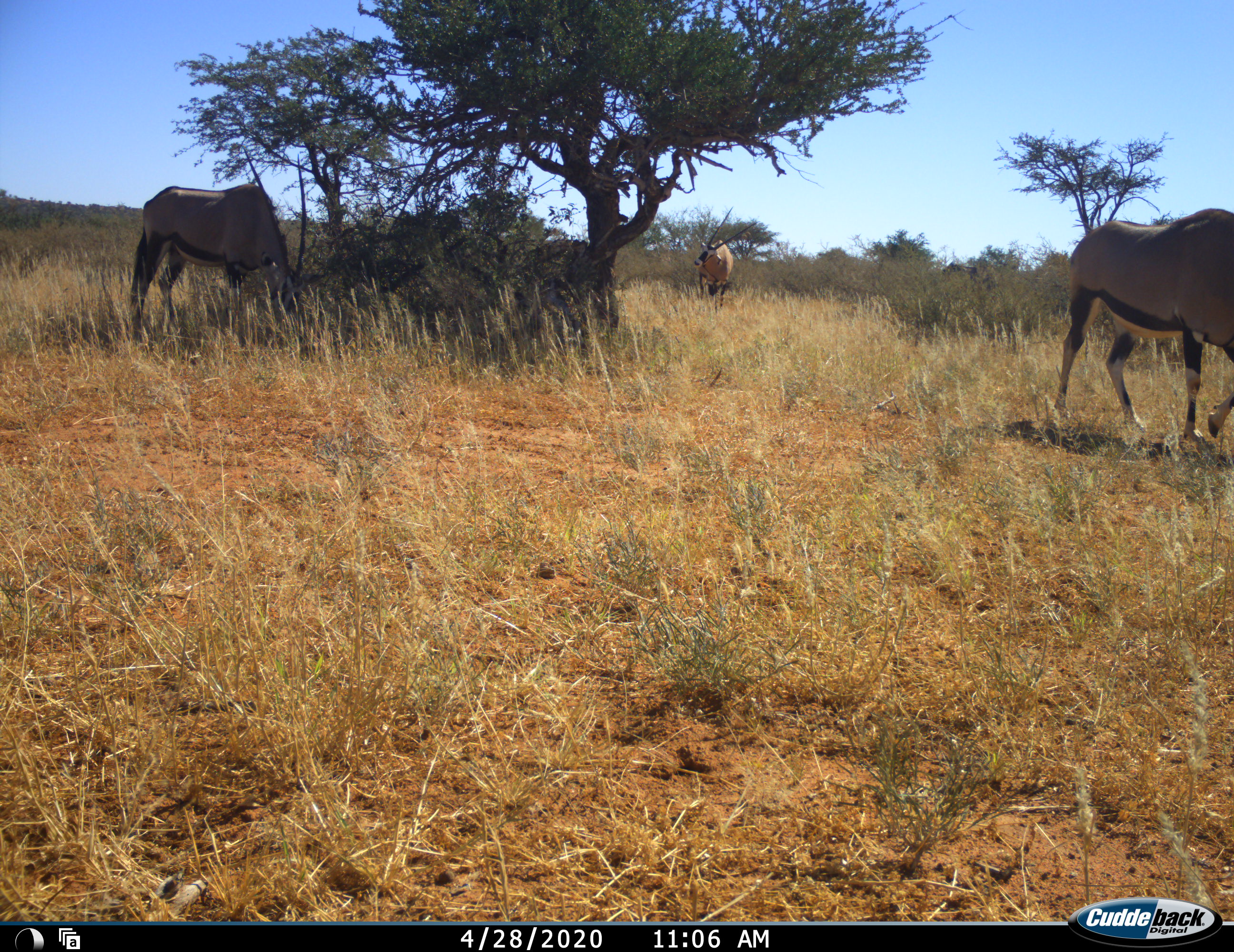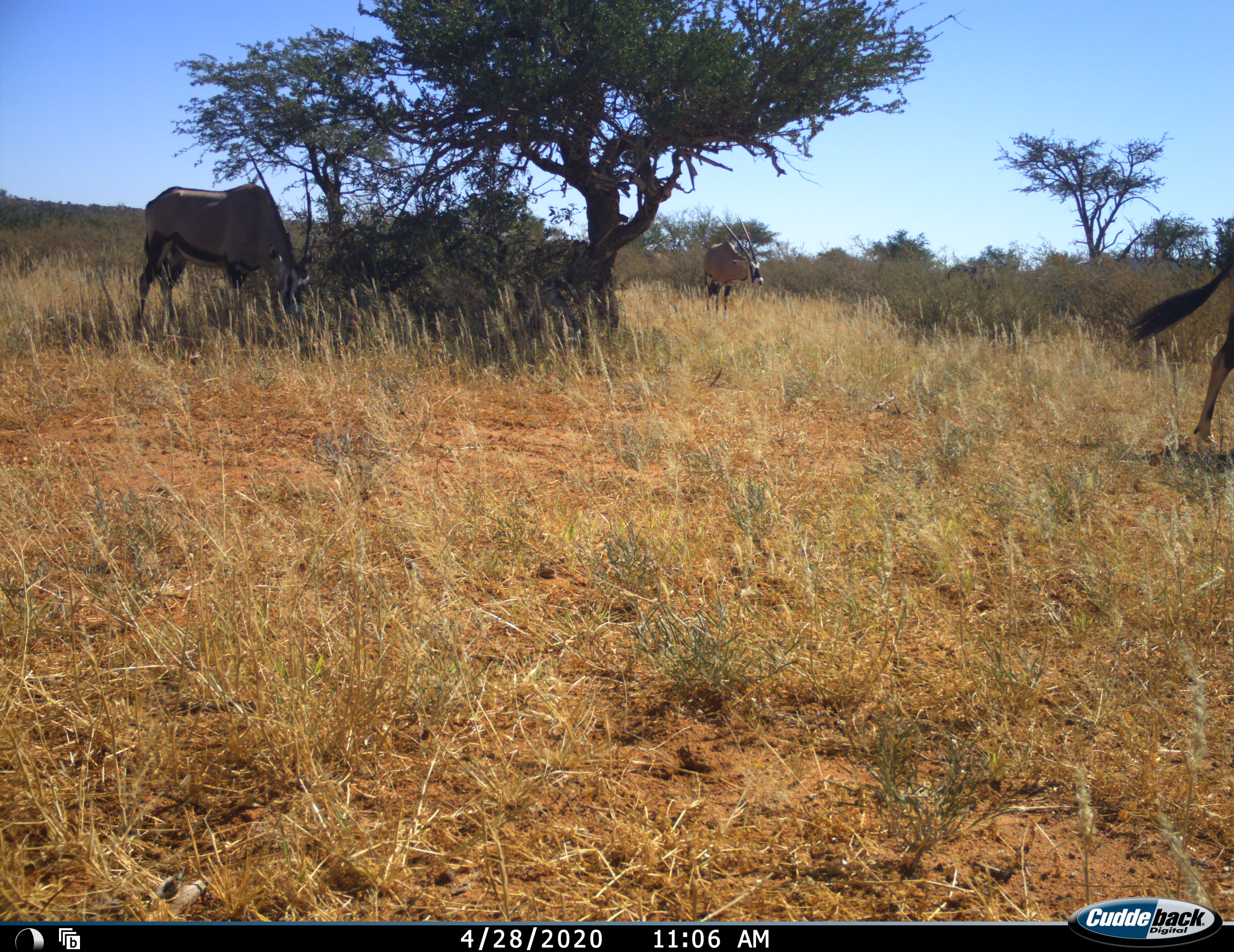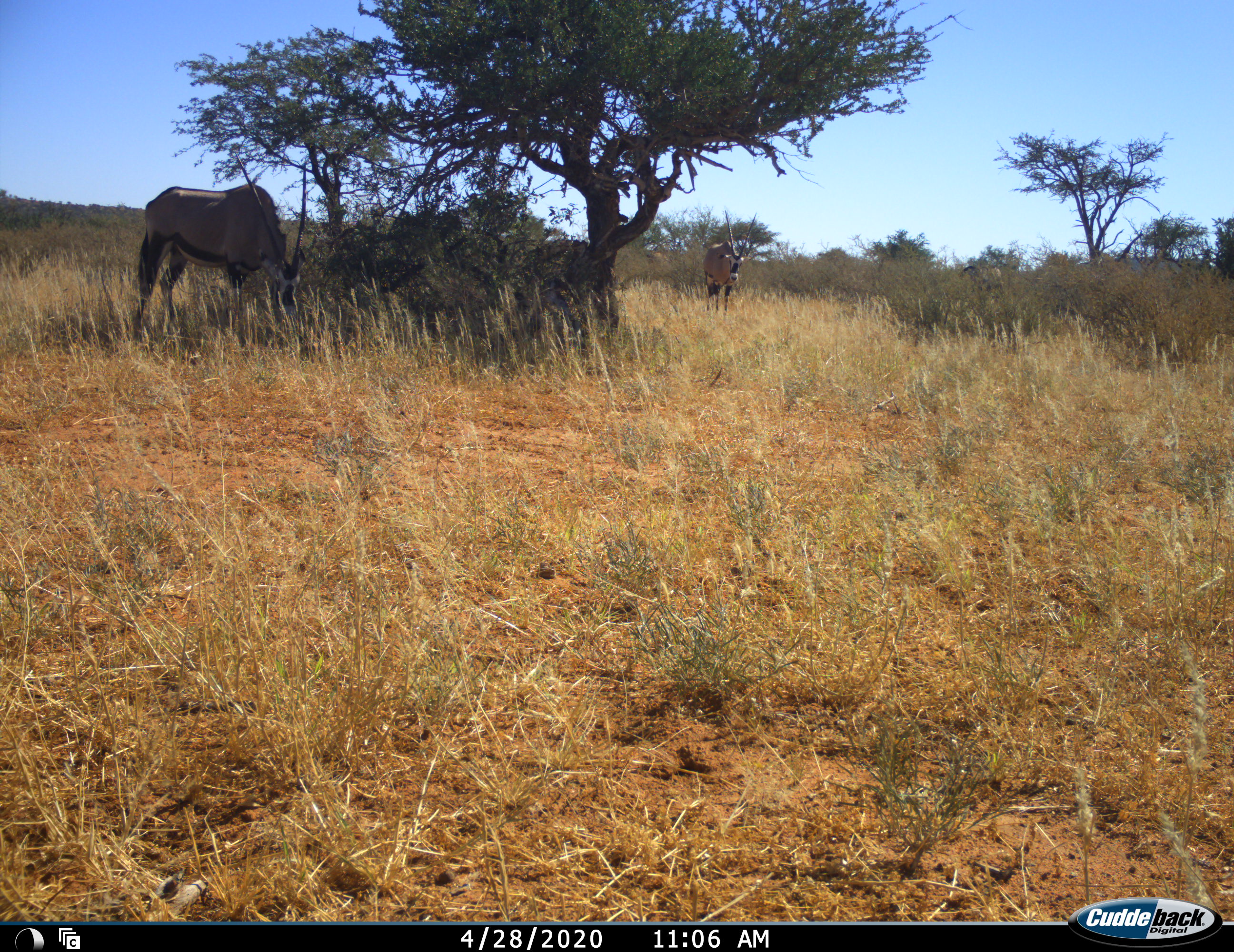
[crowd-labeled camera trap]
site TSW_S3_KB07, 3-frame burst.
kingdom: Animalia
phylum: Chordata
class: Mammalia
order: Artiodactyla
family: Bovidae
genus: Oryx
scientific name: Oryx gazella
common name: gemsbok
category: oryx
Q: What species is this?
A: Oryx (gemsbok) (Oryx gazella).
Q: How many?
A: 3.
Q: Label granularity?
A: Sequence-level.